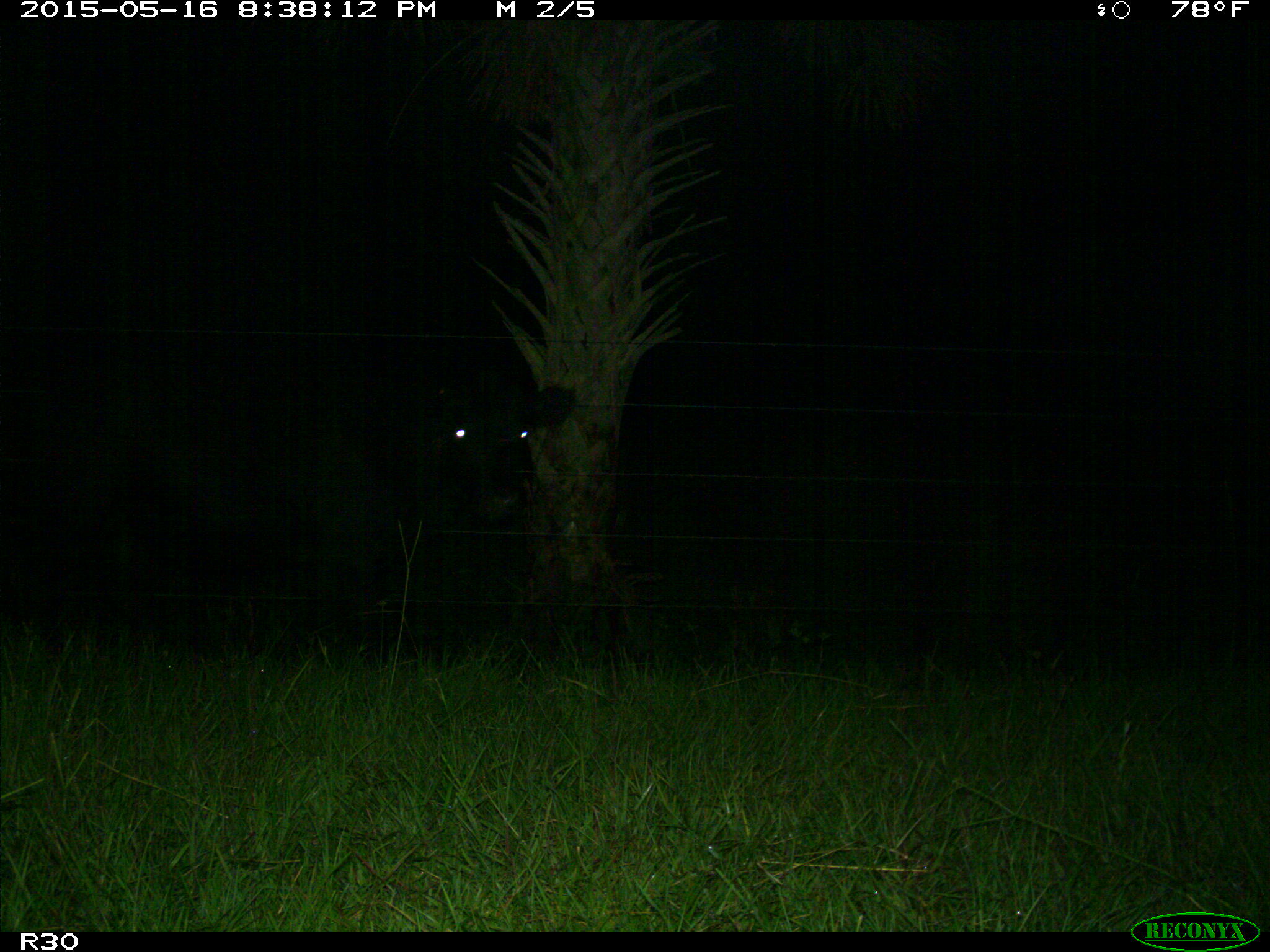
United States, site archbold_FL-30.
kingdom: Animalia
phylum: Chordata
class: Mammalia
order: Artiodactyla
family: Bovidae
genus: Bos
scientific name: Bos taurus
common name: domestic cow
Bos taurus (domestic cow).